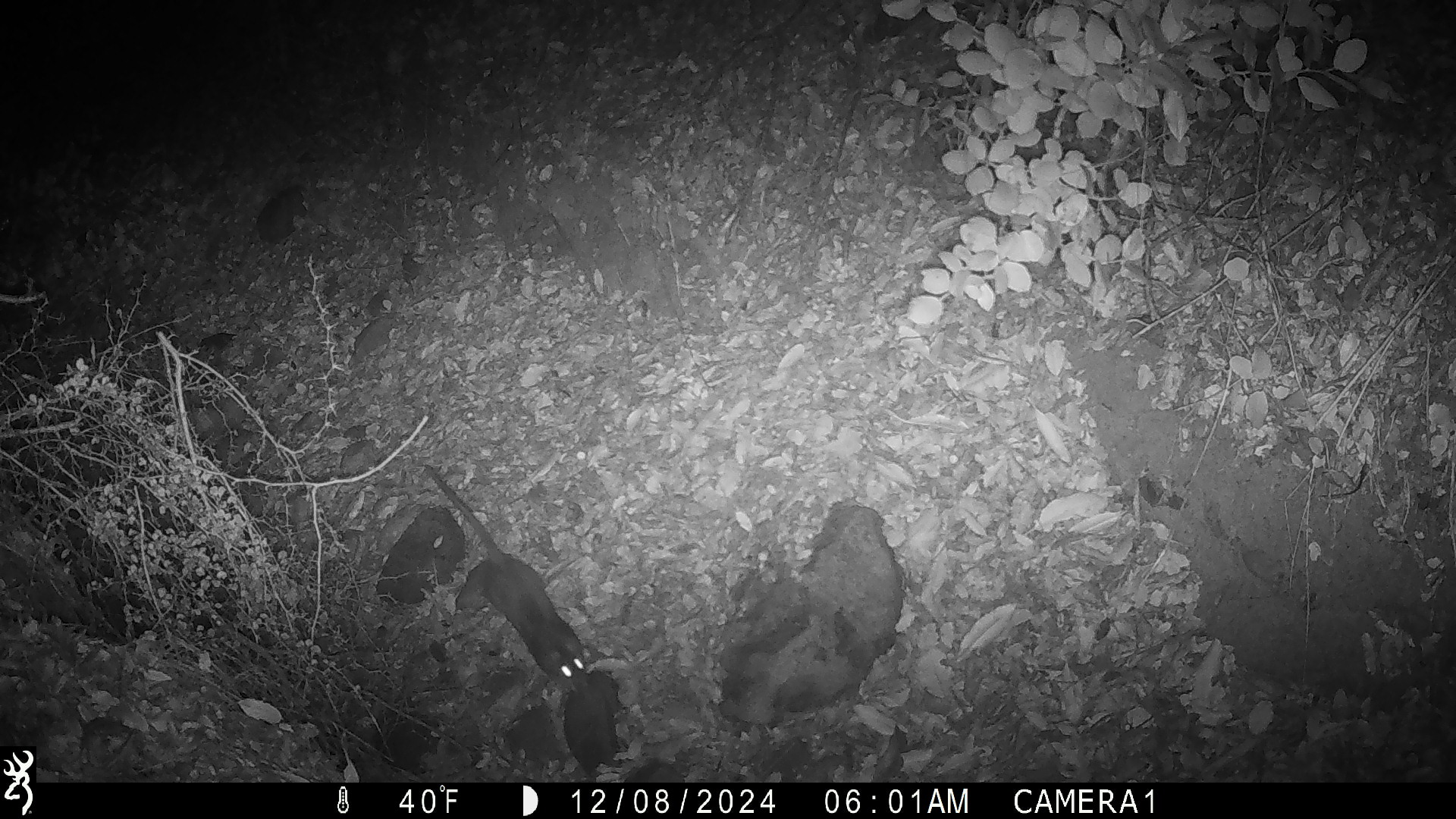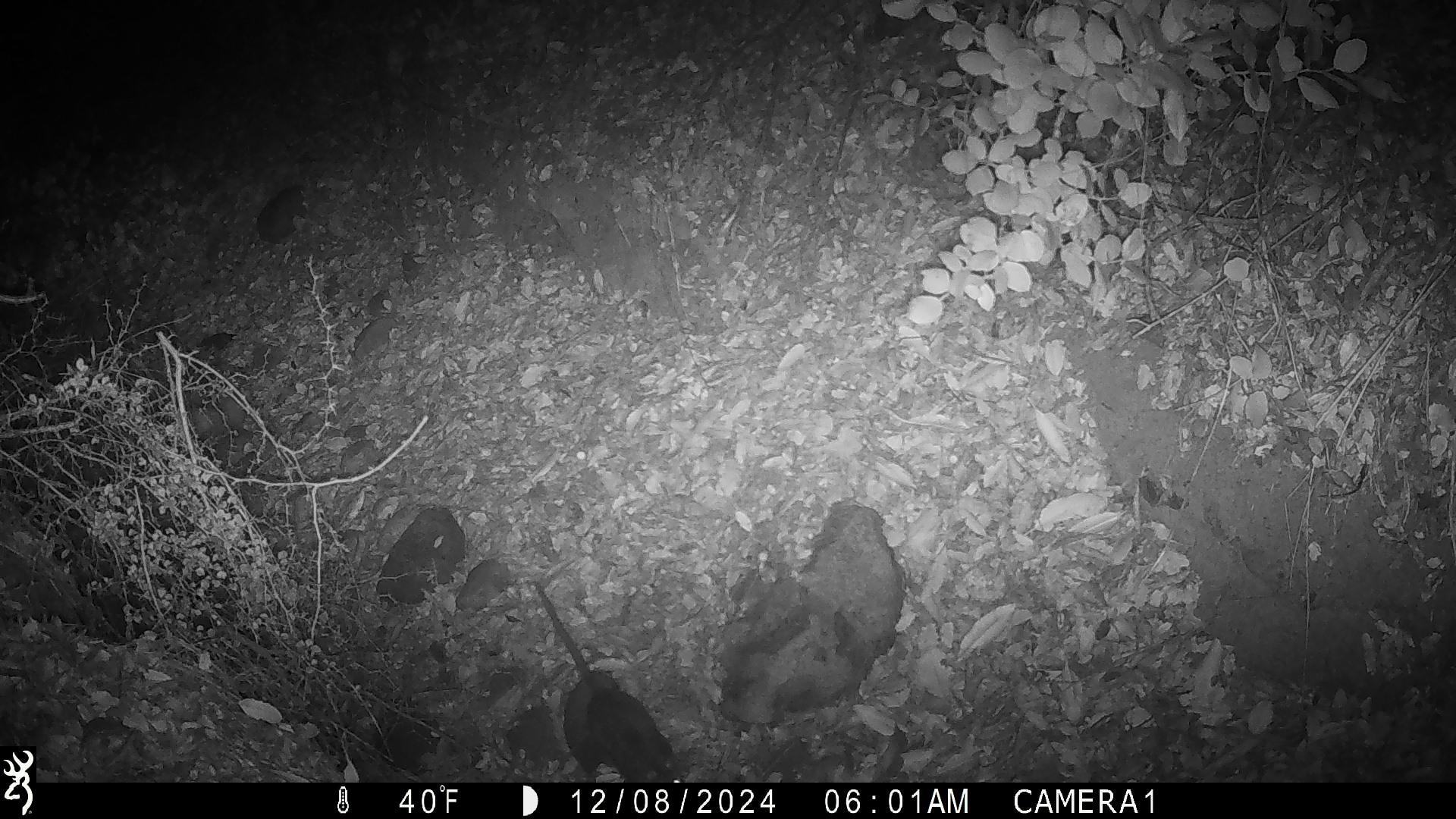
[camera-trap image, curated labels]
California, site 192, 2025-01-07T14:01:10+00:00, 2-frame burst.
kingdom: Animalia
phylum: Chordata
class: Mammalia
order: Rodentia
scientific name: Rodentia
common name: mouse or rat